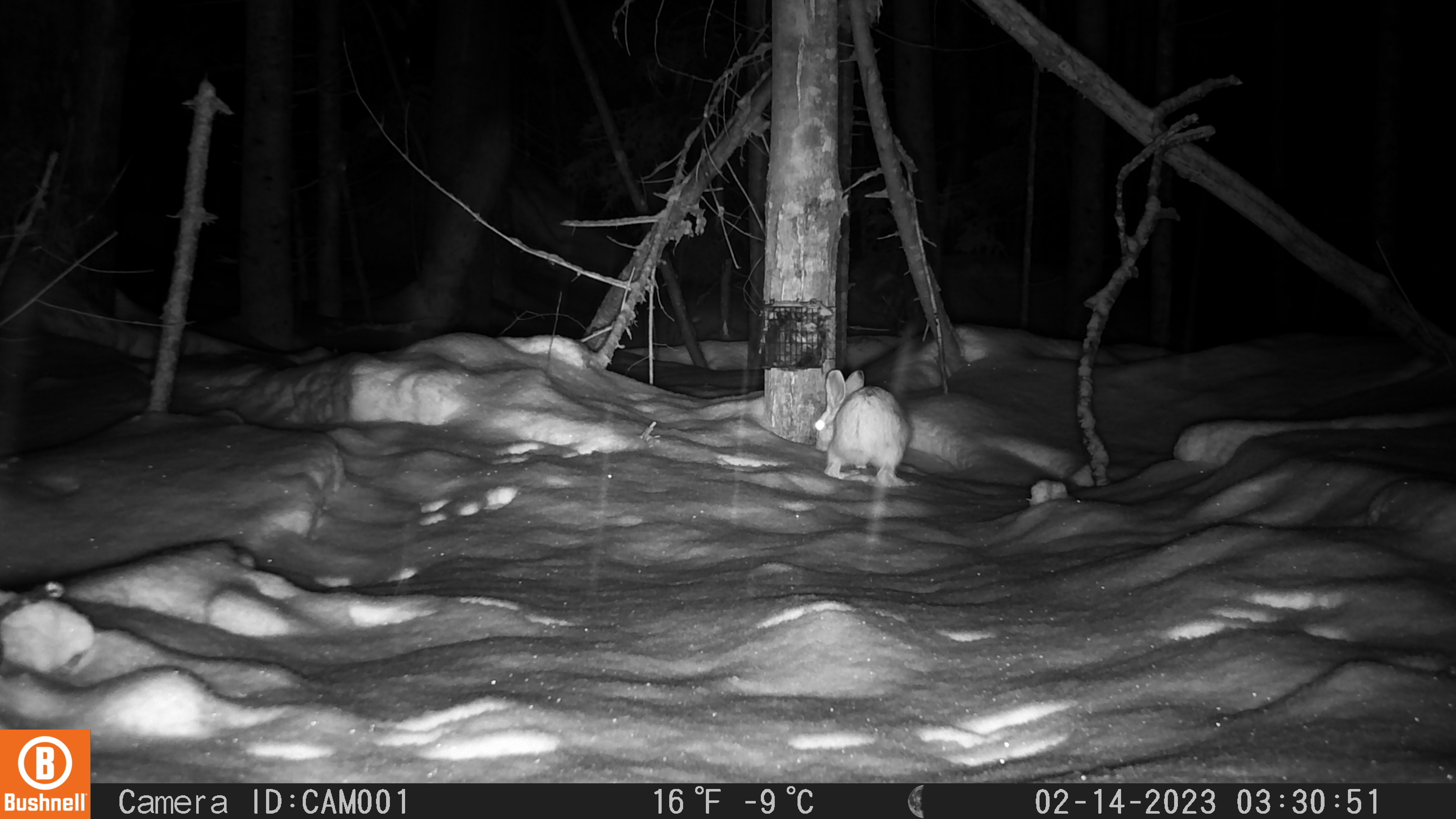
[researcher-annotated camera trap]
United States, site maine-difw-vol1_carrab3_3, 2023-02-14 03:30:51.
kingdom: Animalia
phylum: Chordata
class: Mammalia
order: Lagomorpha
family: Leporidae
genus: Lepus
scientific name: Lepus americanus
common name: snowshoe hare